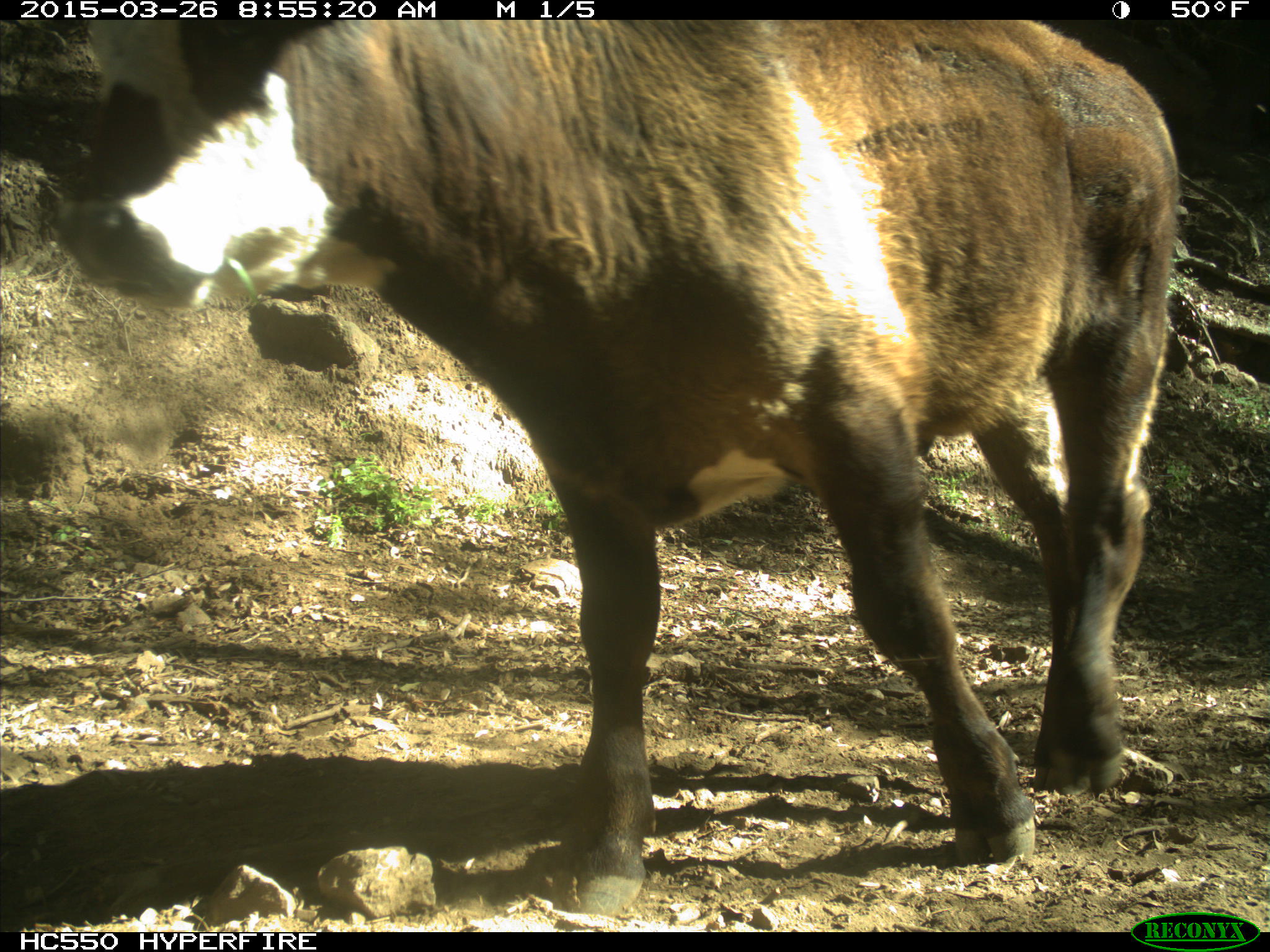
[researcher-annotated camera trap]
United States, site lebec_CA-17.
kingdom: Animalia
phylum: Chordata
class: Mammalia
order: Artiodactyla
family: Bovidae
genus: Bos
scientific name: Bos taurus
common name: domestic cow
Bos taurus (domestic cow).